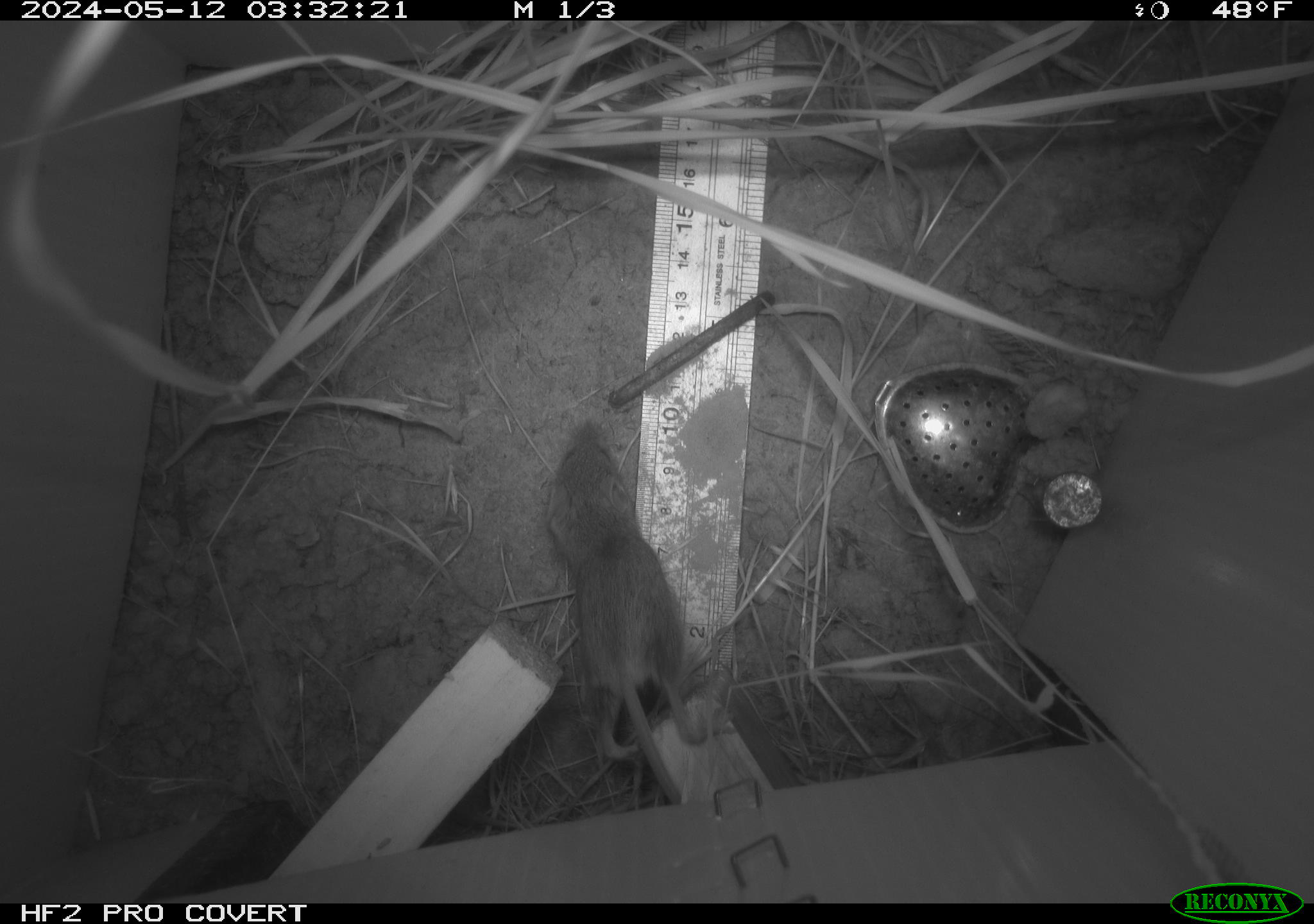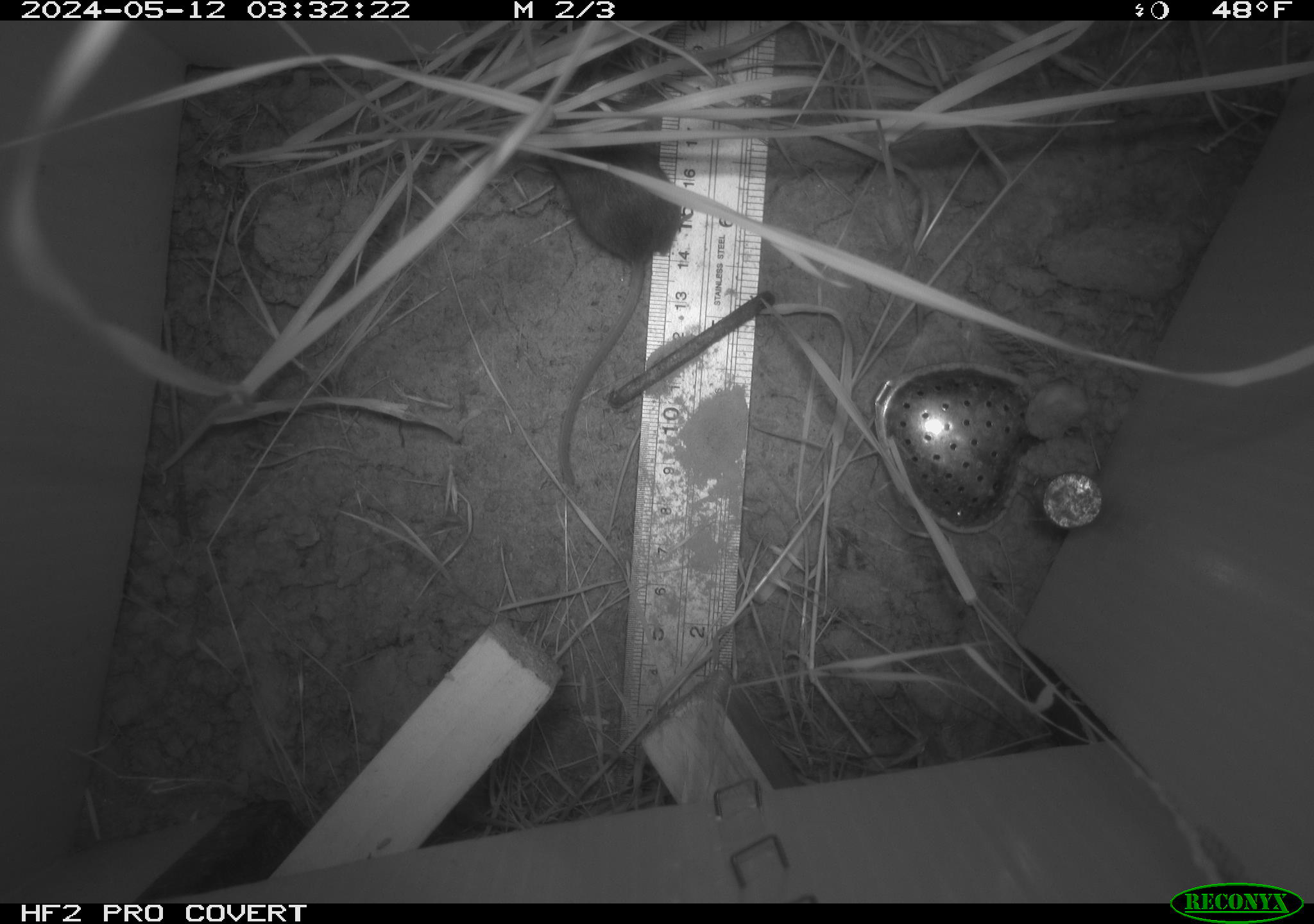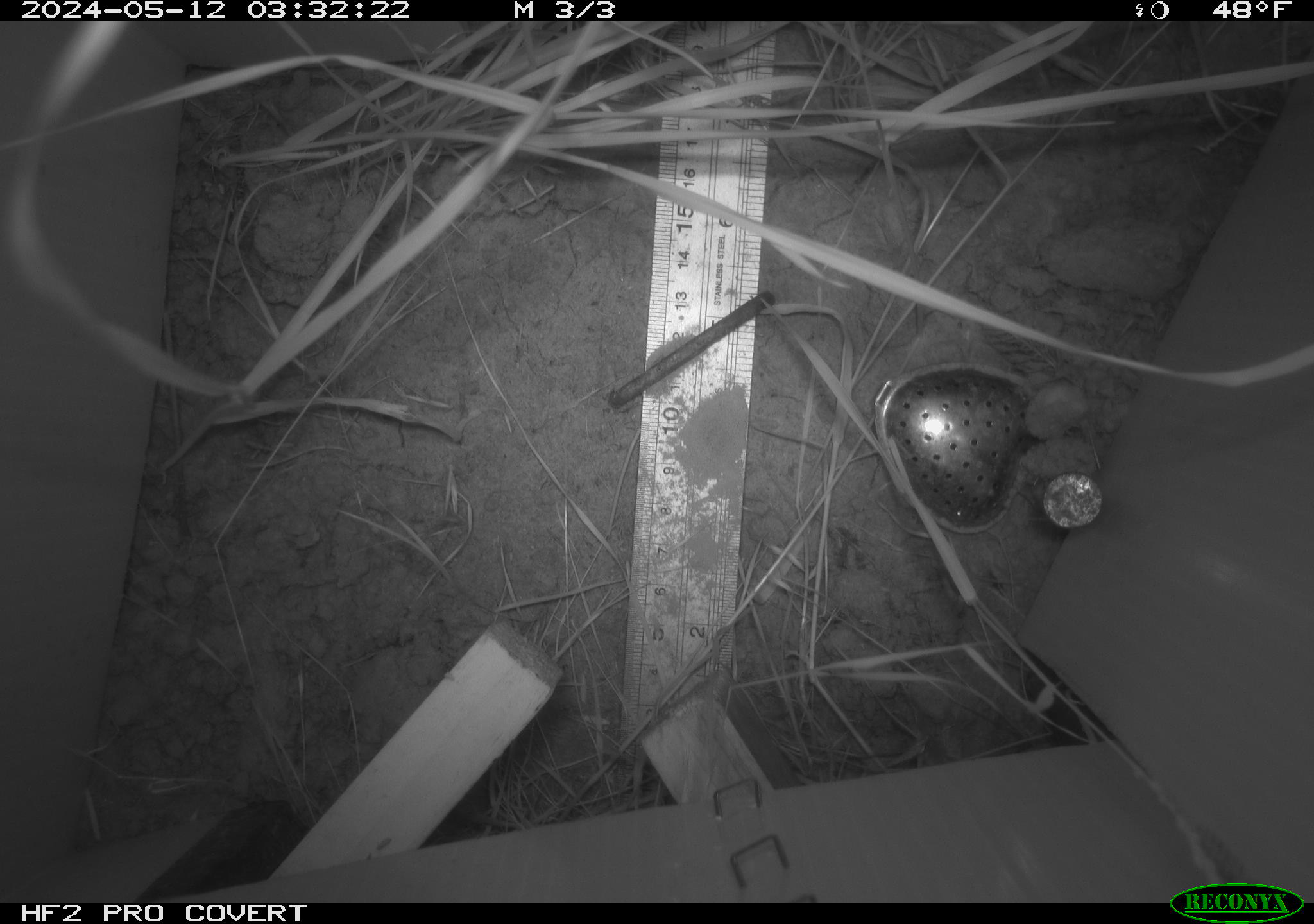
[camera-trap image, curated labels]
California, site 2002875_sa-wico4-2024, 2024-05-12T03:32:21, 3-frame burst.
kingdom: Animalia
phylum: Chordata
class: Mammalia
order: Rodentia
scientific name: Rodentia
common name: mouse species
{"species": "mouse species (Rodentia)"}